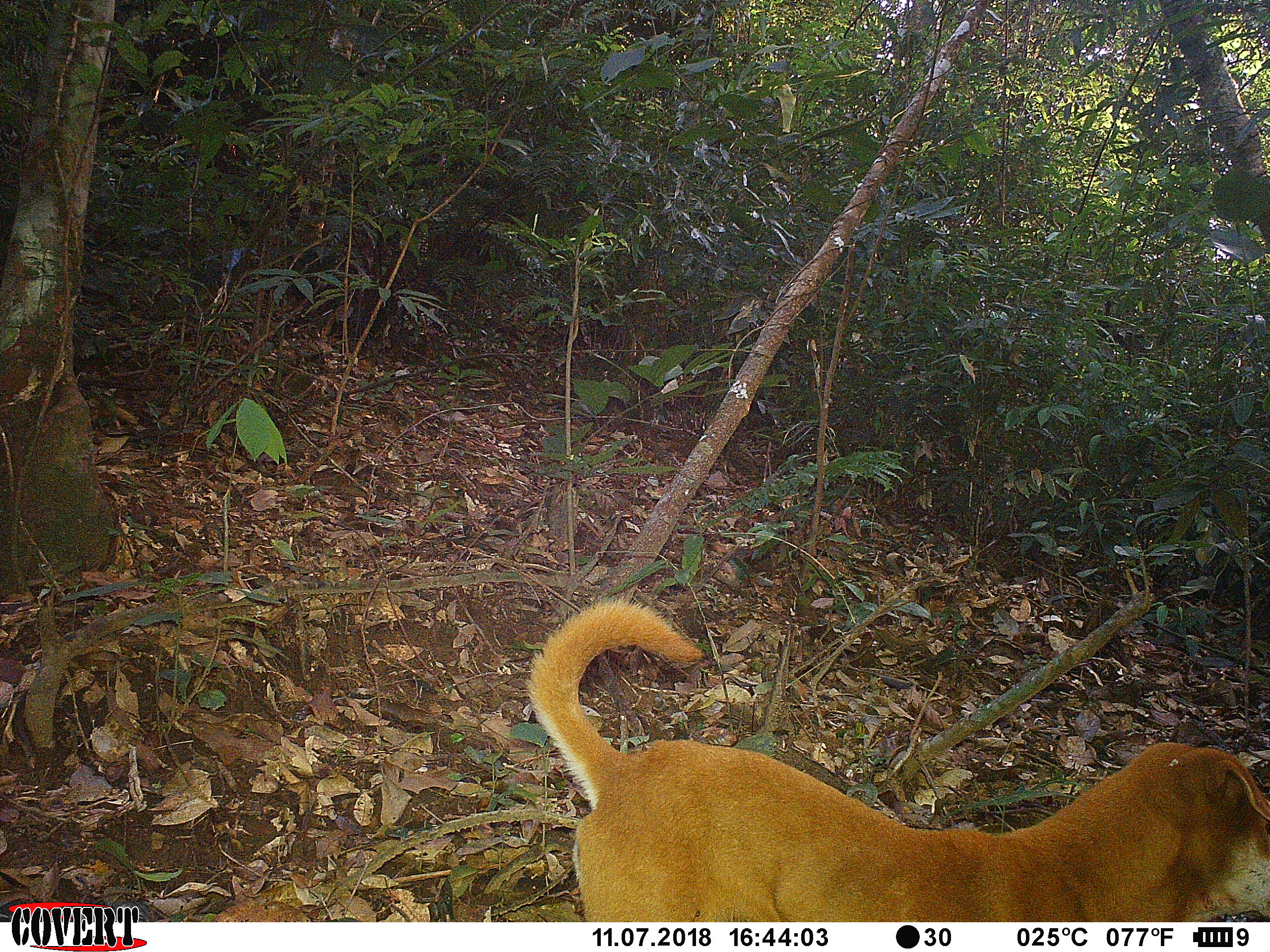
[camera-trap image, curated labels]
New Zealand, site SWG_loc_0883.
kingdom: Animalia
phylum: Chordata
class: Mammalia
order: Carnivora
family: Canidae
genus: Canis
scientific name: Canis familiaris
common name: domestic dog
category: dog